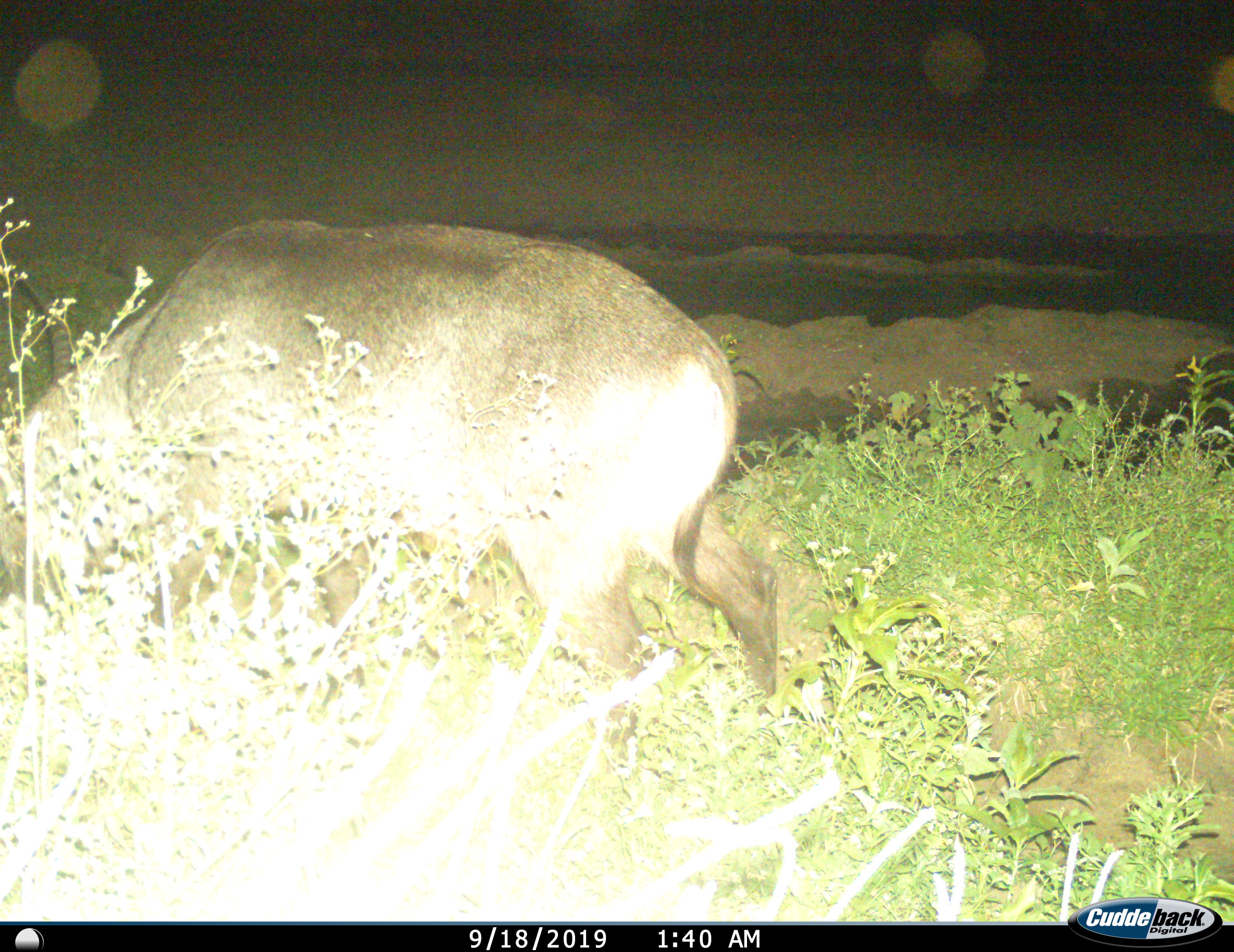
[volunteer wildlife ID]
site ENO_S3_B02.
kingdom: Animalia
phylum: Chordata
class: Mammalia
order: Artiodactyla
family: Bovidae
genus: Kobus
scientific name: Kobus ellipsiprymnus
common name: waterbuck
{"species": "waterbuck (Kobus ellipsiprymnus)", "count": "1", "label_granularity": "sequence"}